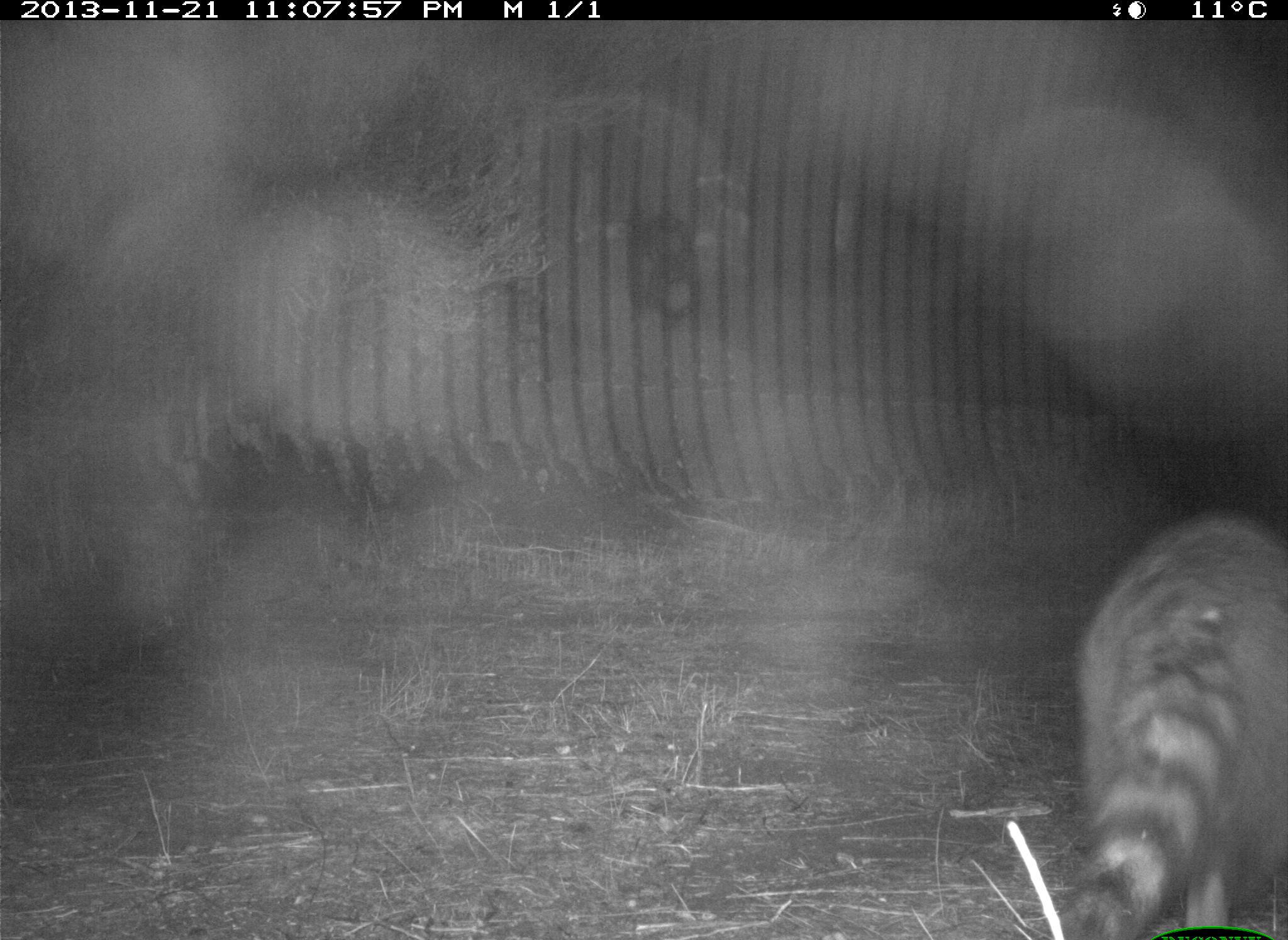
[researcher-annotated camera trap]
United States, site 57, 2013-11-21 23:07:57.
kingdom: Animalia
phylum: Chordata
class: Mammalia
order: Carnivora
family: Procyonidae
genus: Procyon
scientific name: Procyon lotor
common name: raccoon